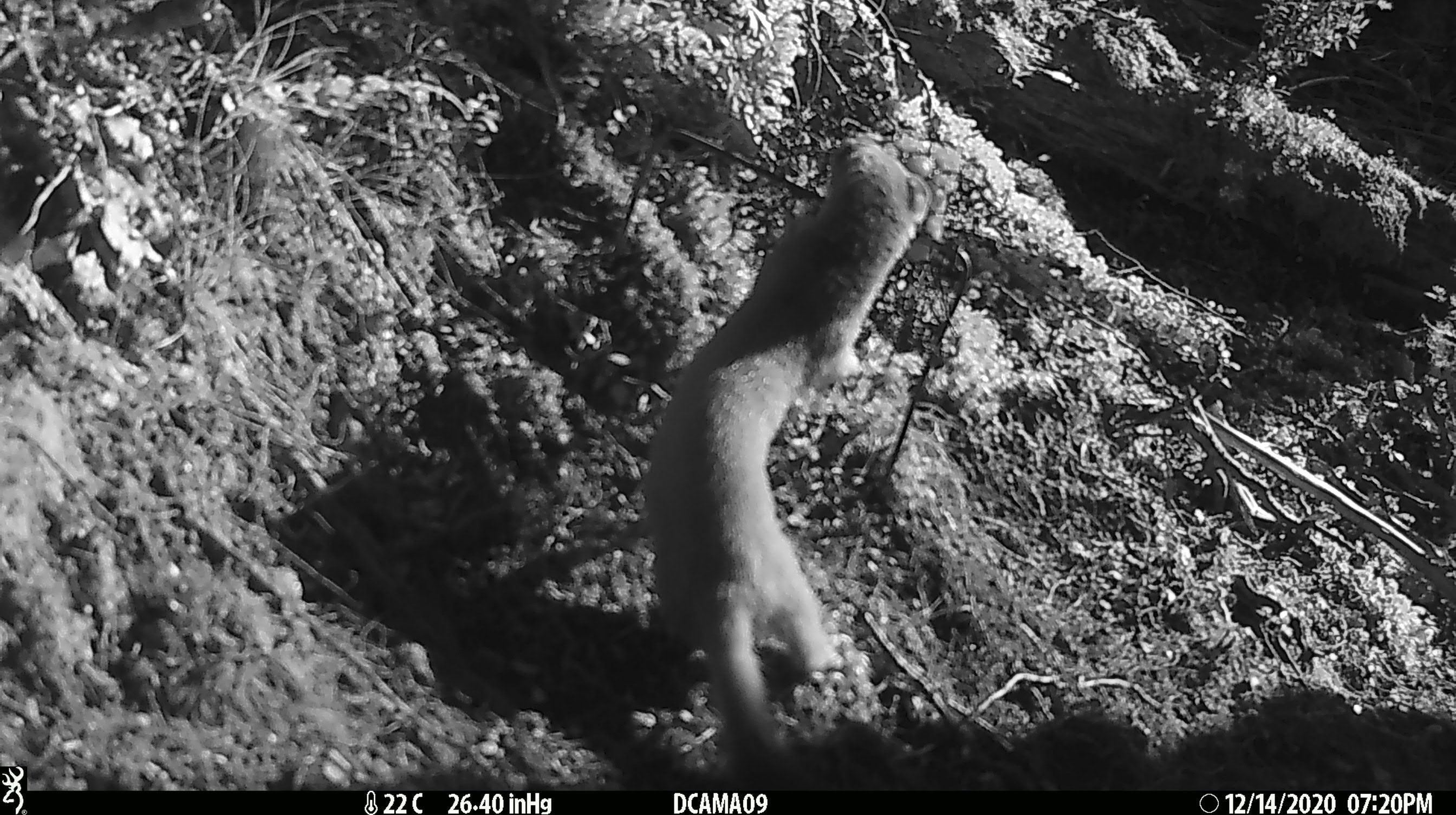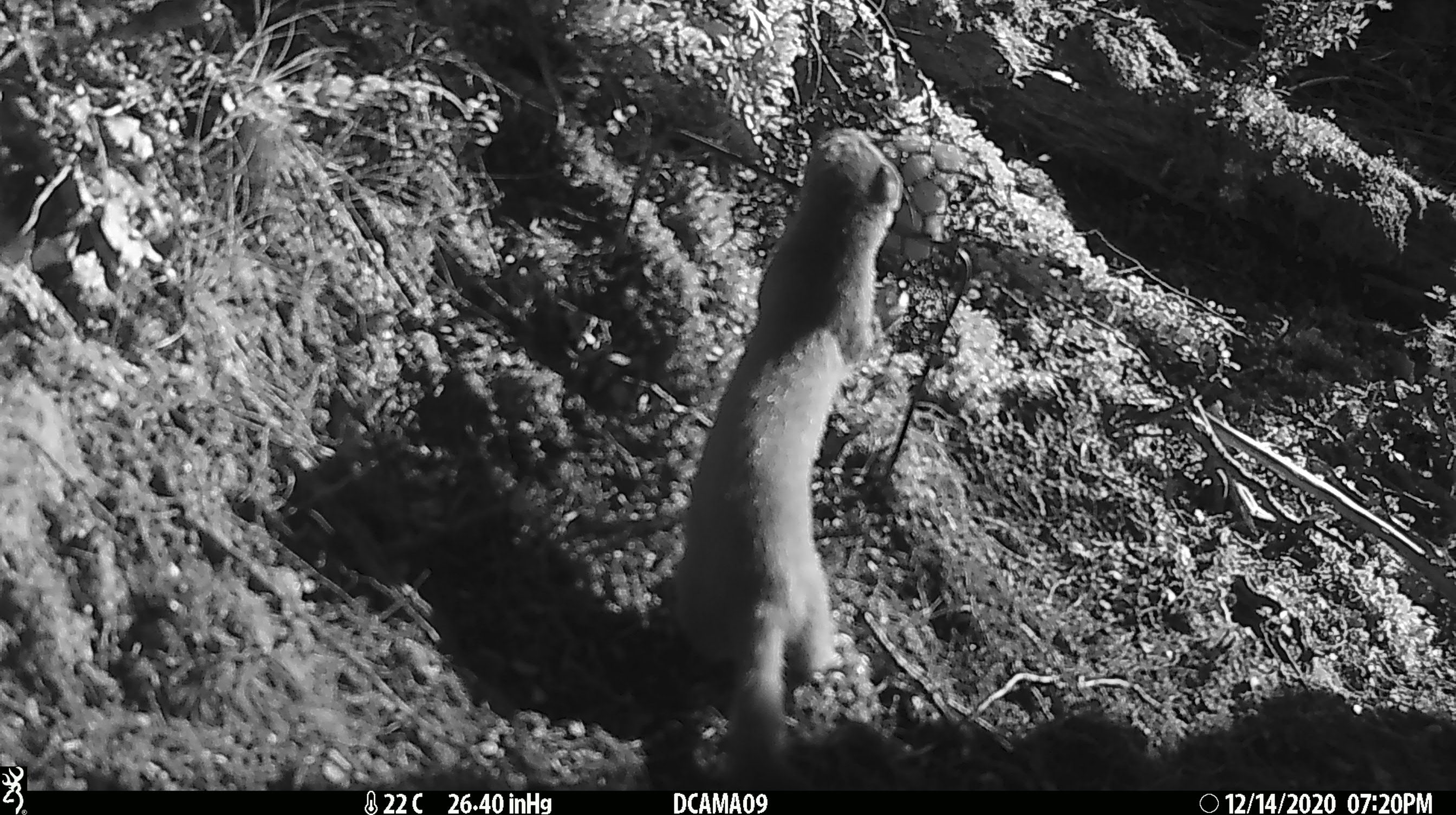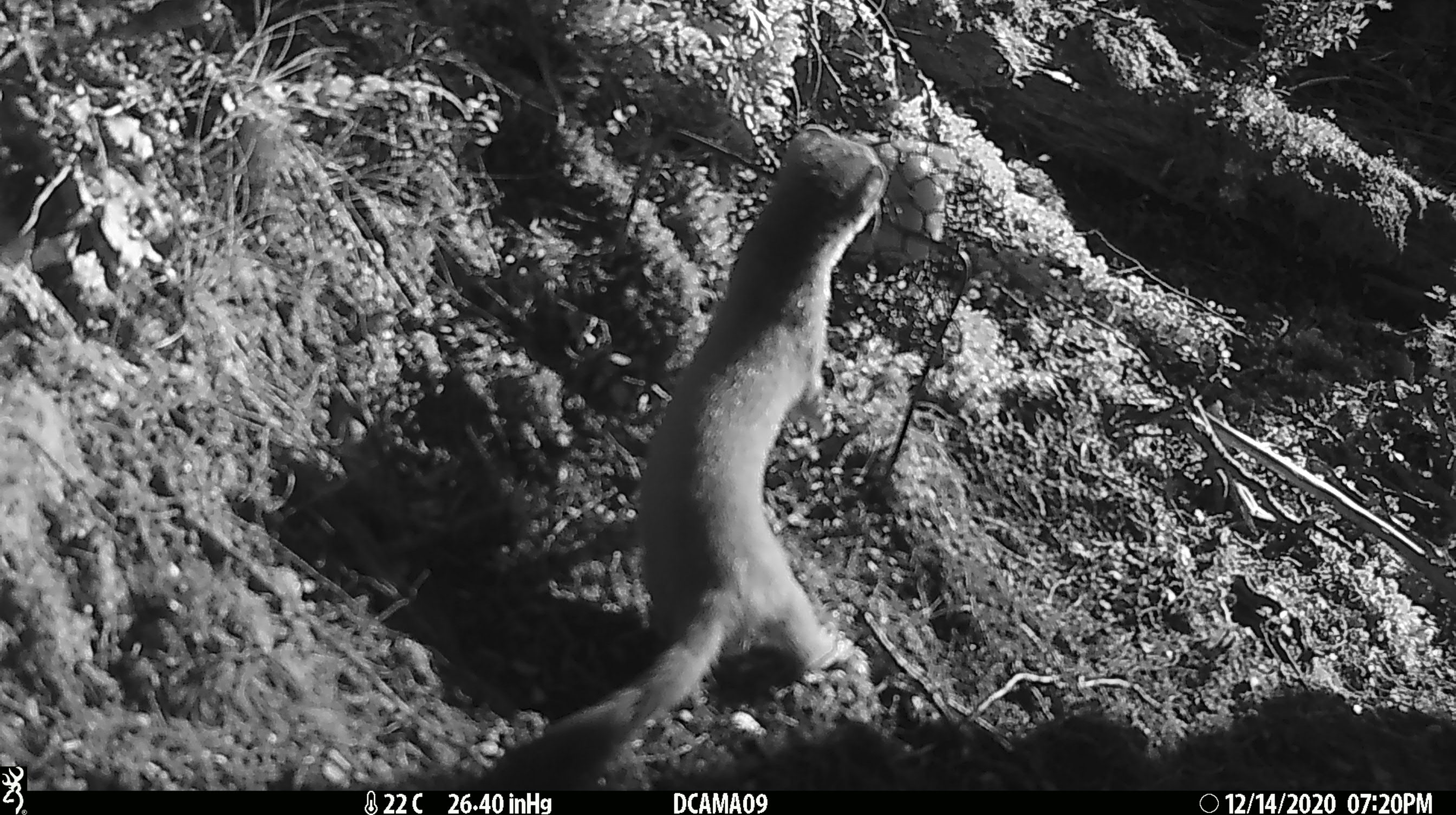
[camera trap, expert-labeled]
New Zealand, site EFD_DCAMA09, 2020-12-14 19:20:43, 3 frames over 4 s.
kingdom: Animalia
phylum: Chordata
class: Mammalia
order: Carnivora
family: Mustelidae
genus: Mustela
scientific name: Mustela erminea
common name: stoat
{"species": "stoat (Mustela erminea)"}